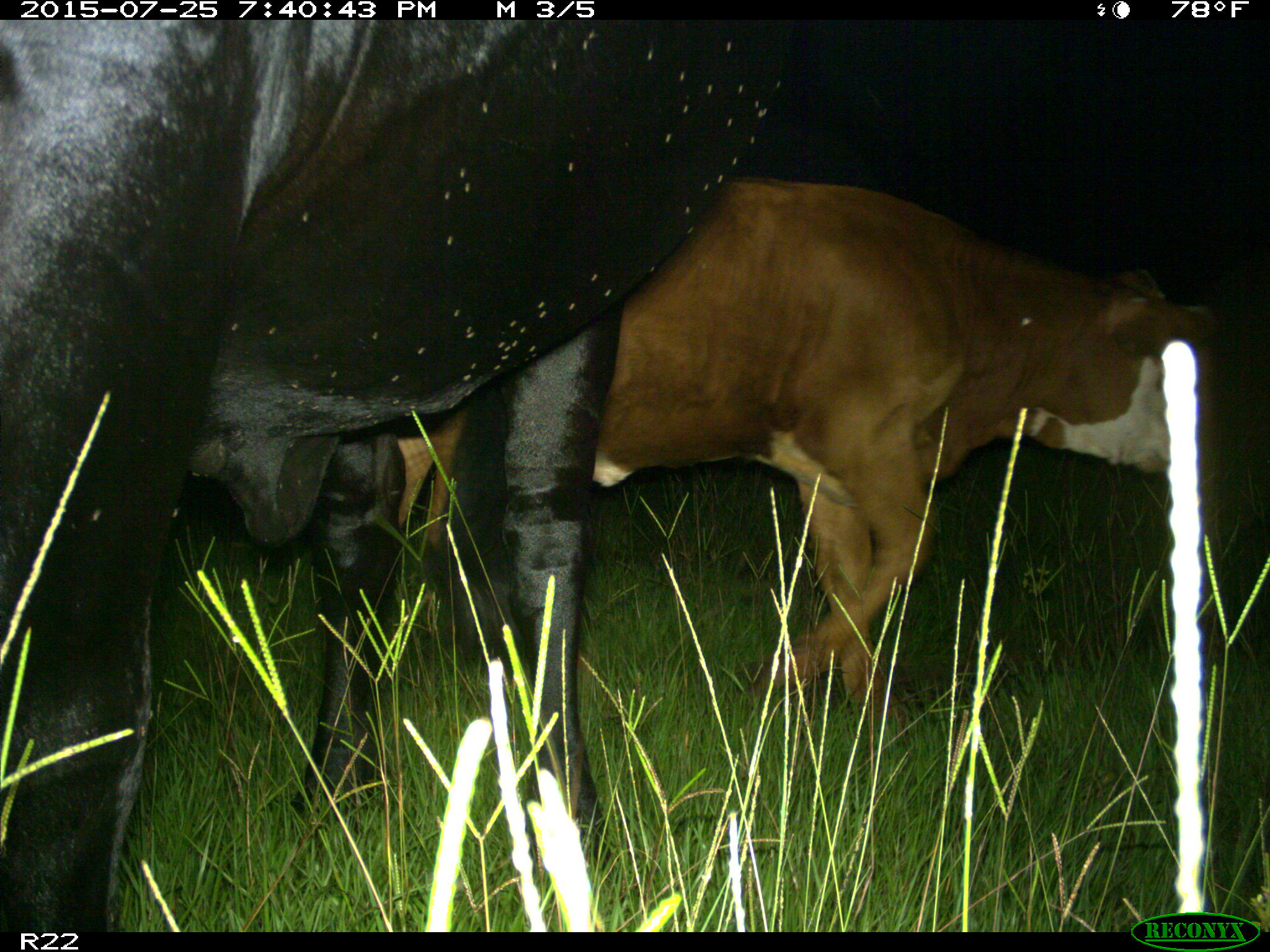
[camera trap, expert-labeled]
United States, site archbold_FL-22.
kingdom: Animalia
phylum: Chordata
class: Mammalia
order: Artiodactyla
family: Bovidae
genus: Bos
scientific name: Bos taurus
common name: domestic cow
Bos taurus (domestic cow).